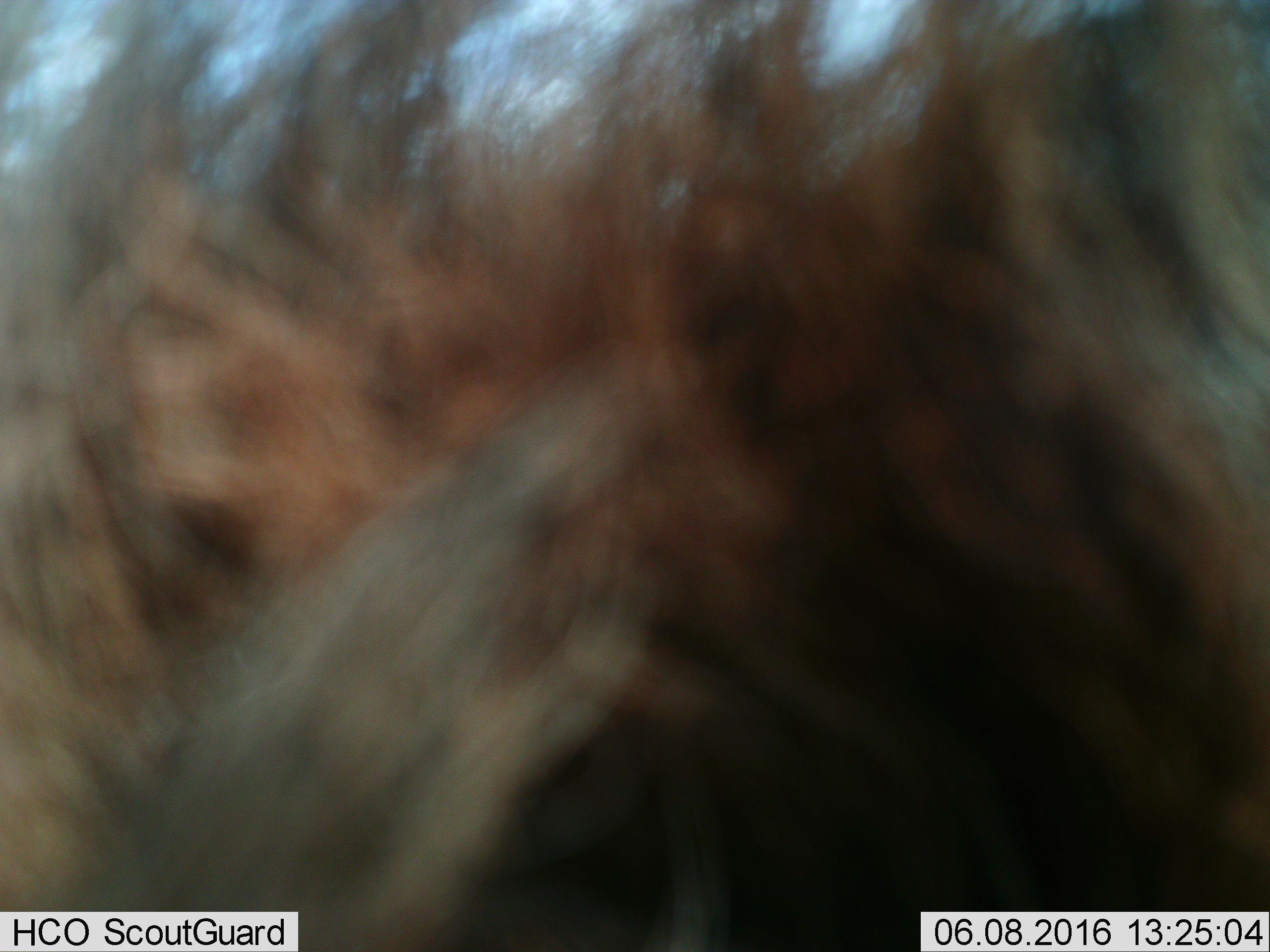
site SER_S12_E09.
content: unidentified animal